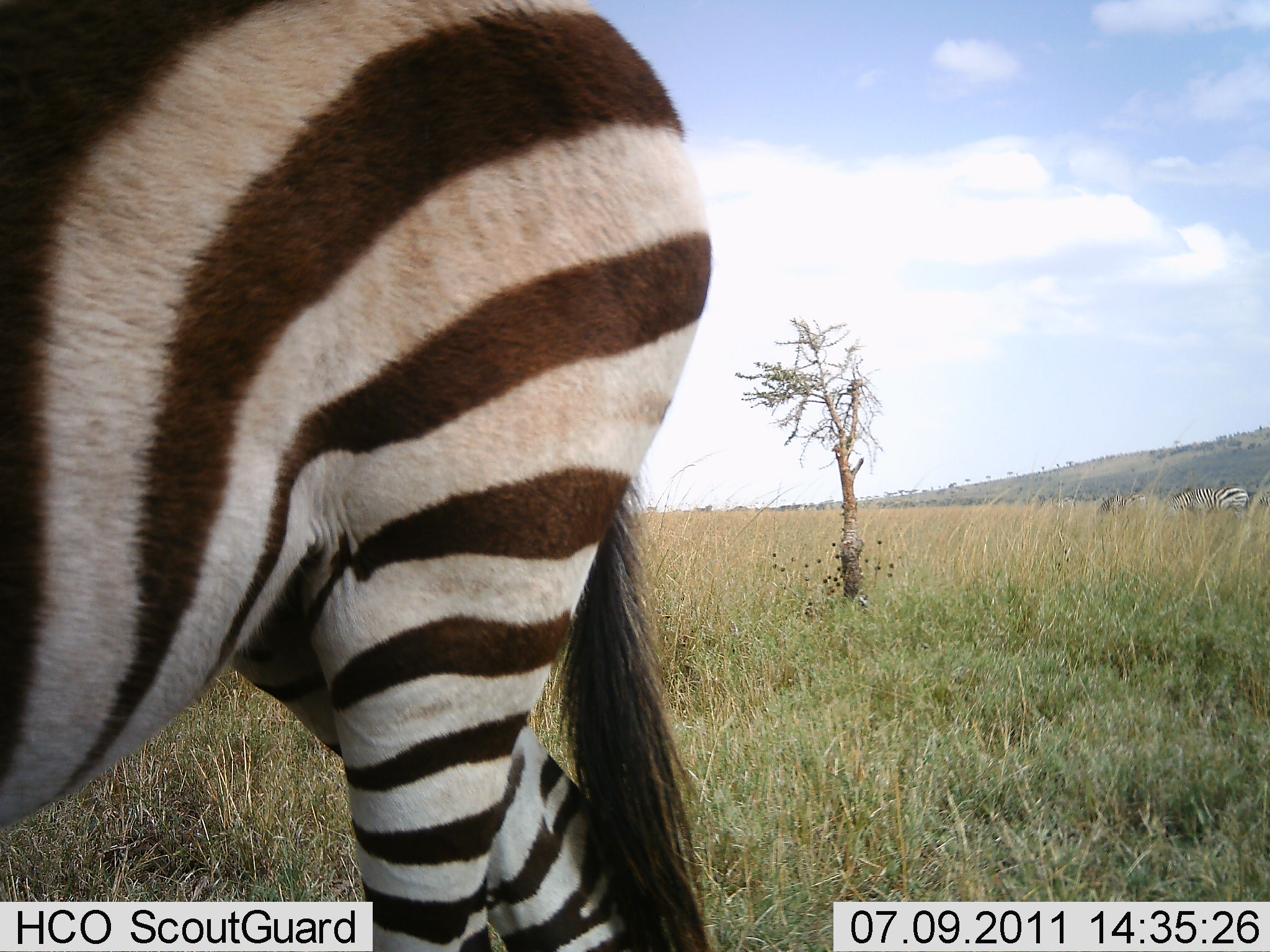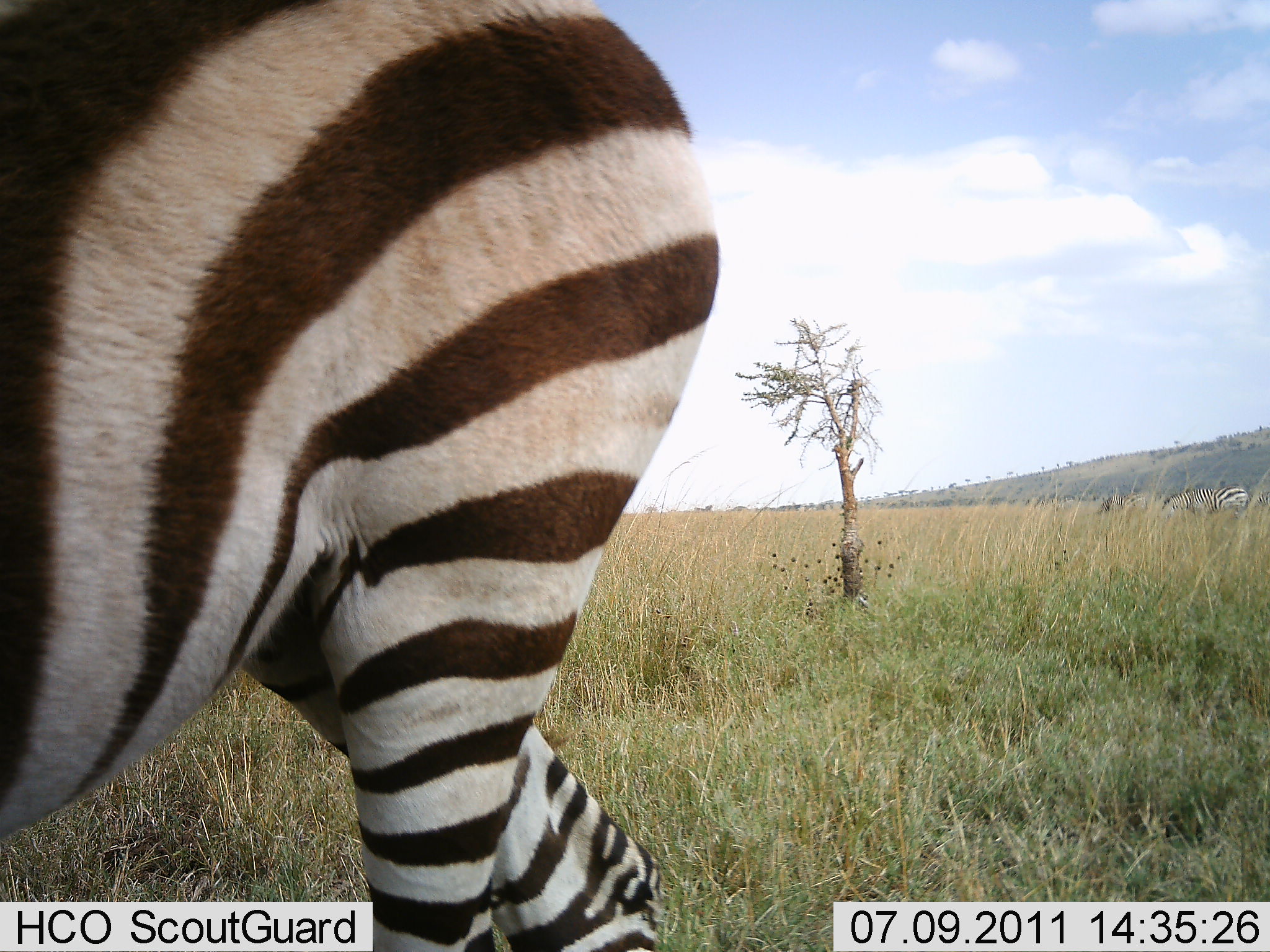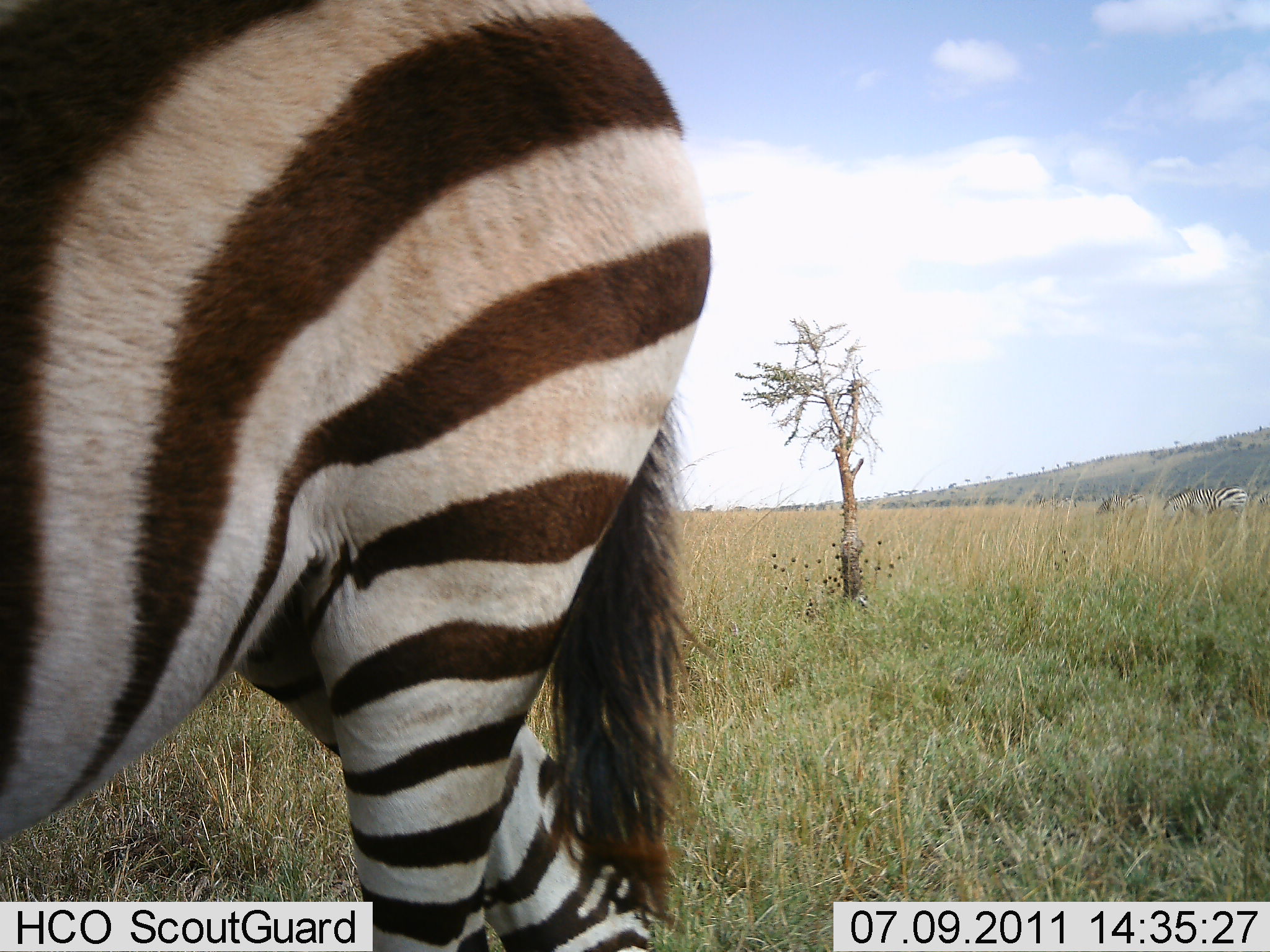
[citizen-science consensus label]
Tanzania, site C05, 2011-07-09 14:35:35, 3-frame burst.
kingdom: Animalia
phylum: Chordata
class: Mammalia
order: Perissodactyla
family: Equidae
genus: Equus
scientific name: Equus quagga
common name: plains zebra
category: zebra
Zebra (plains zebra) (Equus quagga), count 2. Behavior (volunteer vote fractions): standing 73%, resting 0%, moving 9%, interacting 0%. Young present (vote fraction): 0%. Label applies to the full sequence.